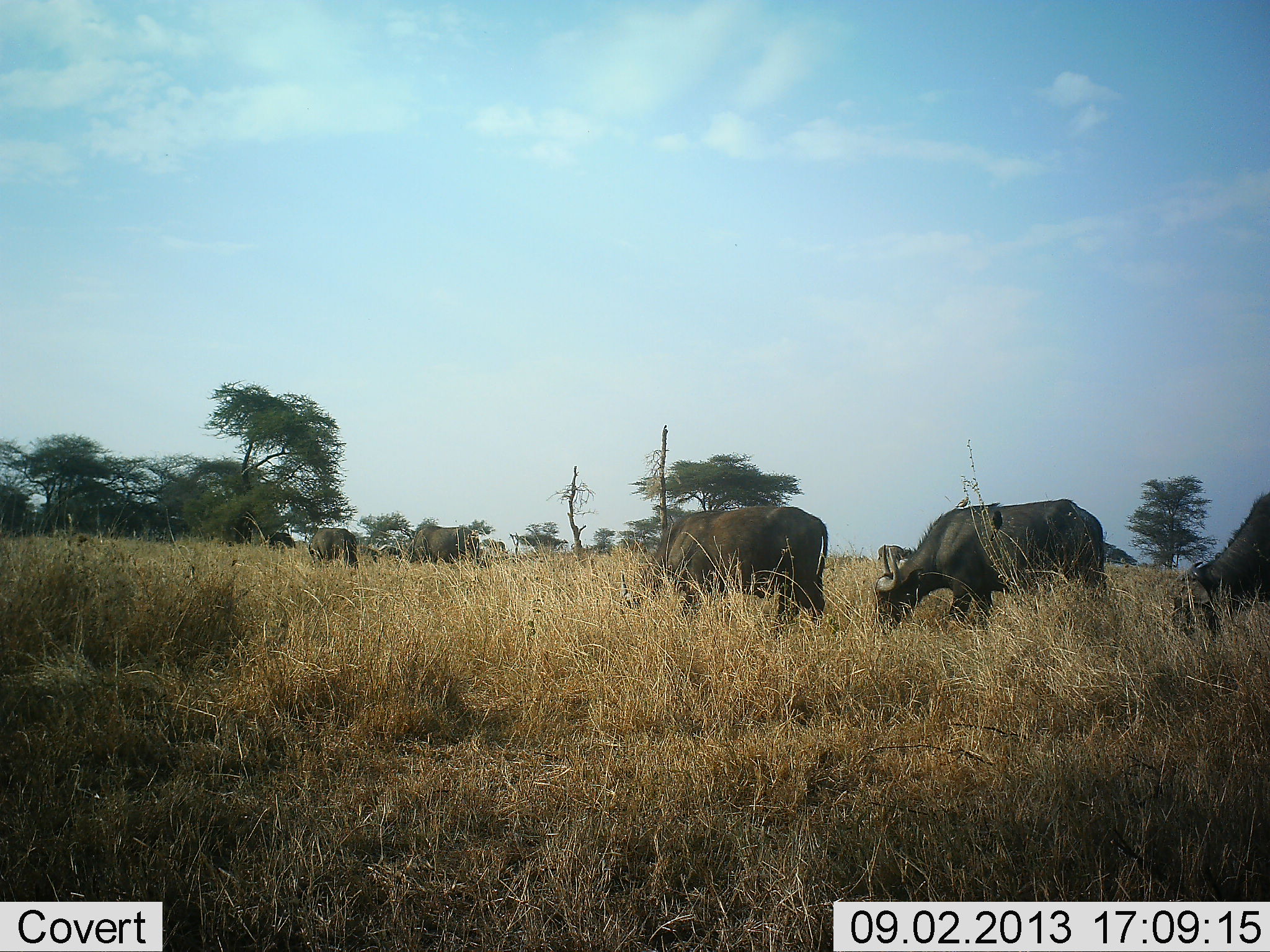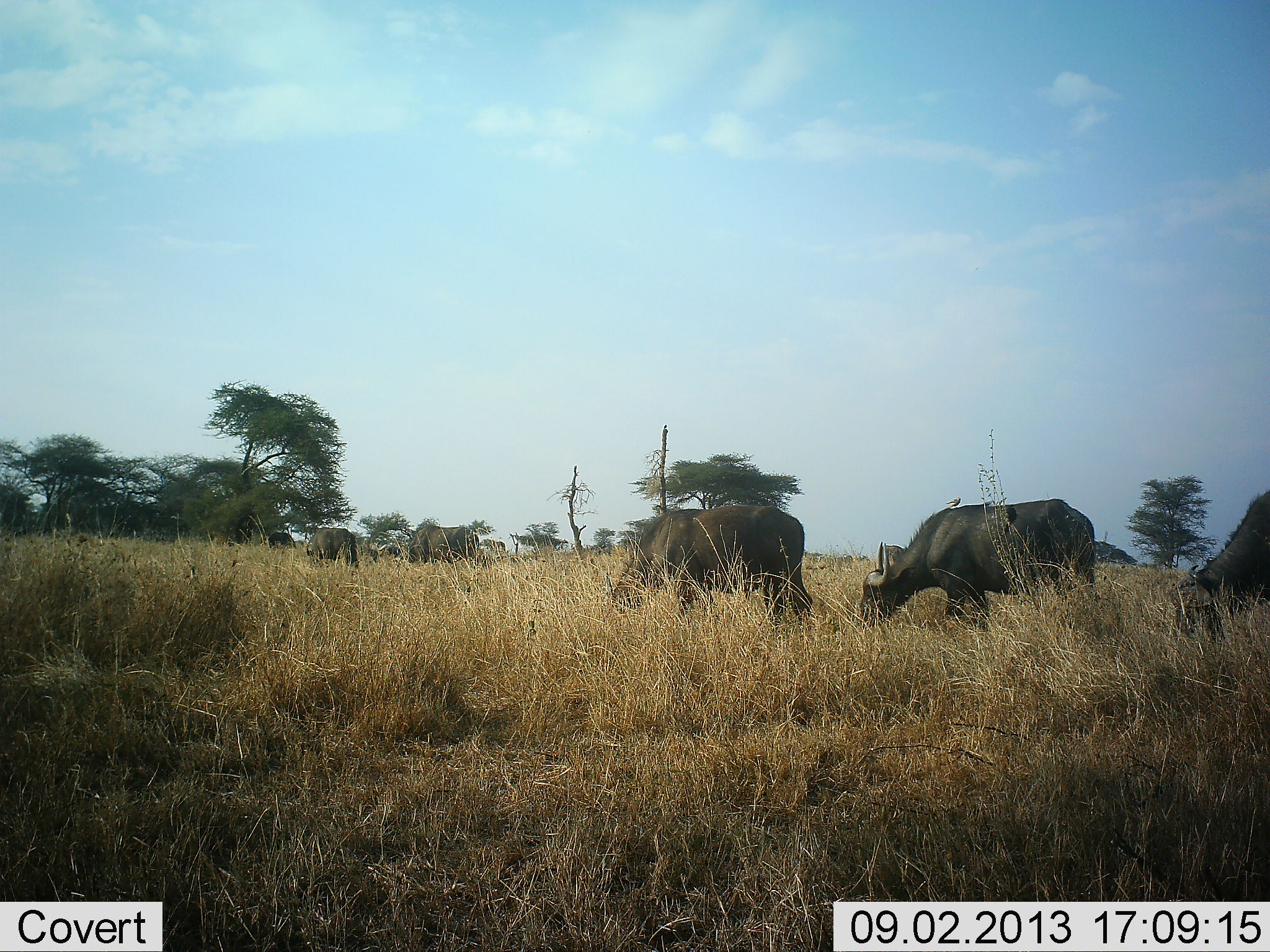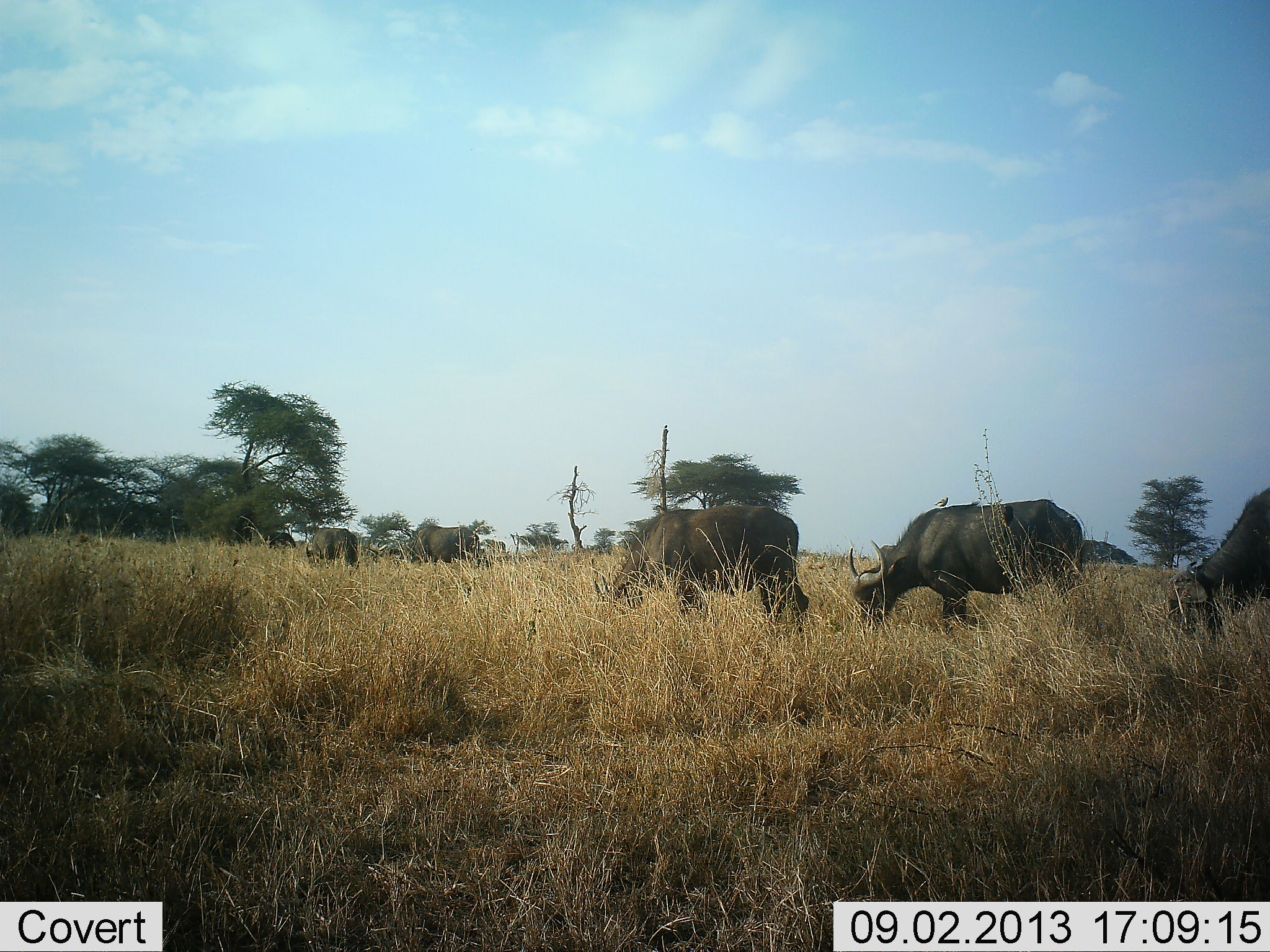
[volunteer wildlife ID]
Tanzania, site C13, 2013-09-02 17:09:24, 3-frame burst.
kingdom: Animalia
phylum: Chordata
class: Mammalia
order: Artiodactyla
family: Bovidae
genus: Syncerus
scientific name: Syncerus caffer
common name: cape buffalo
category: buffalo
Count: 5.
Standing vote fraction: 28%.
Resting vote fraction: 0%.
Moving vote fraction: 34%.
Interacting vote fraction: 0%.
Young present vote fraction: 0%.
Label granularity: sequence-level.